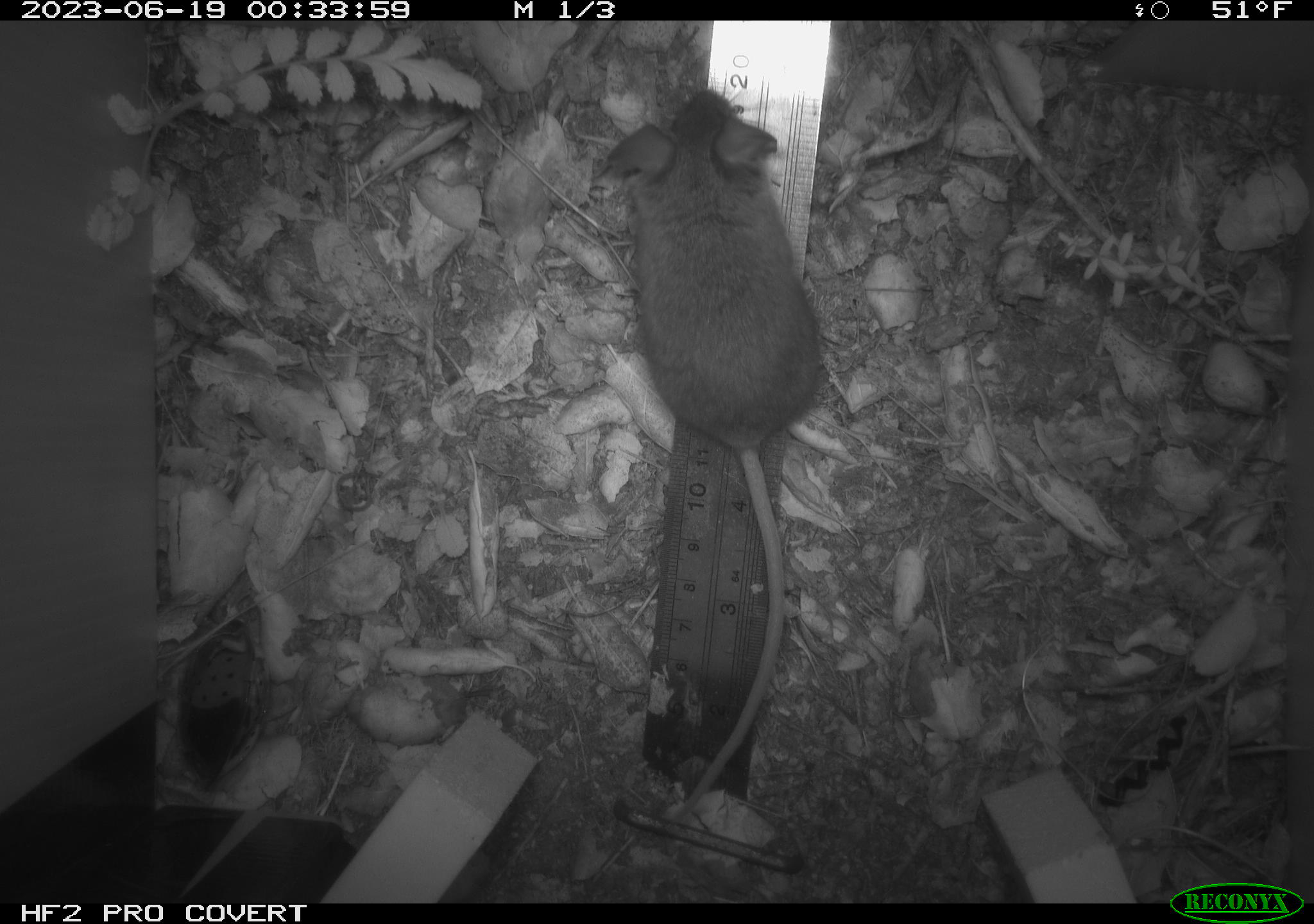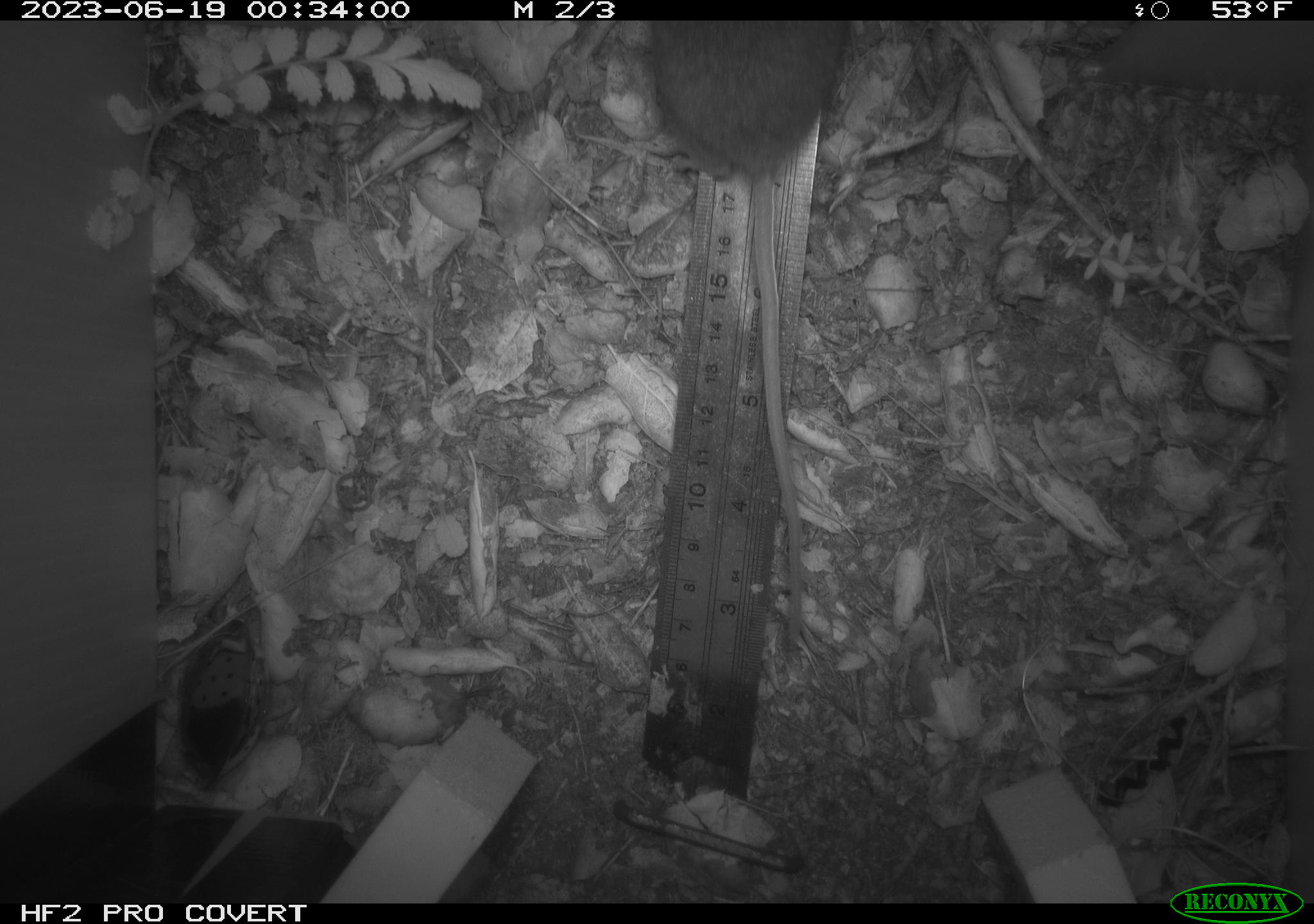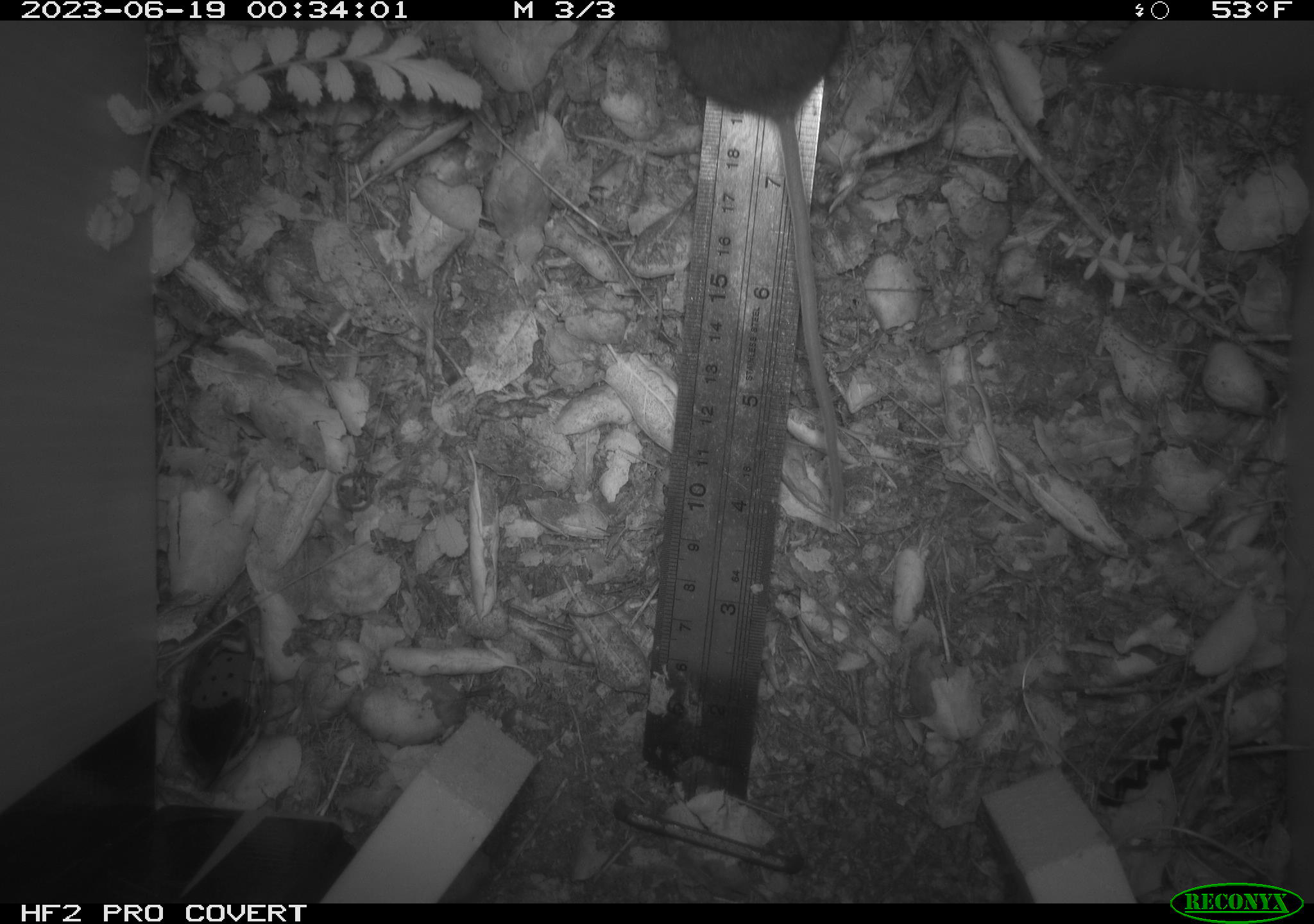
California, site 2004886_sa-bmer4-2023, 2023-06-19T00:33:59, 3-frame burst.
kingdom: Animalia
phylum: Chordata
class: Mammalia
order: Rodentia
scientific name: Rodentia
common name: mouse species